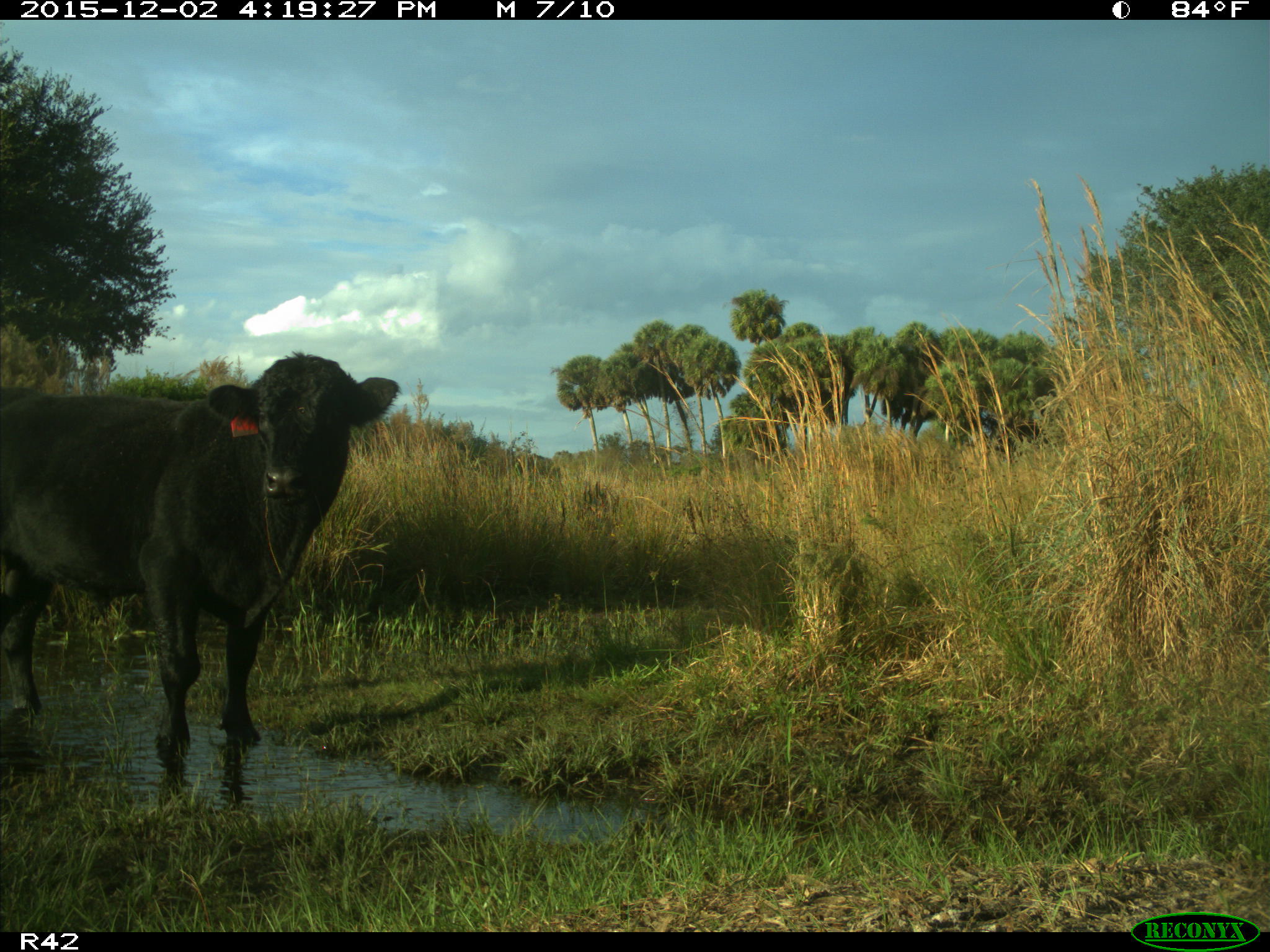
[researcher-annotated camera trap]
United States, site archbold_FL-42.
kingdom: Animalia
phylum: Chordata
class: Mammalia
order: Artiodactyla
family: Bovidae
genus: Bos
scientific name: Bos taurus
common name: domestic cow